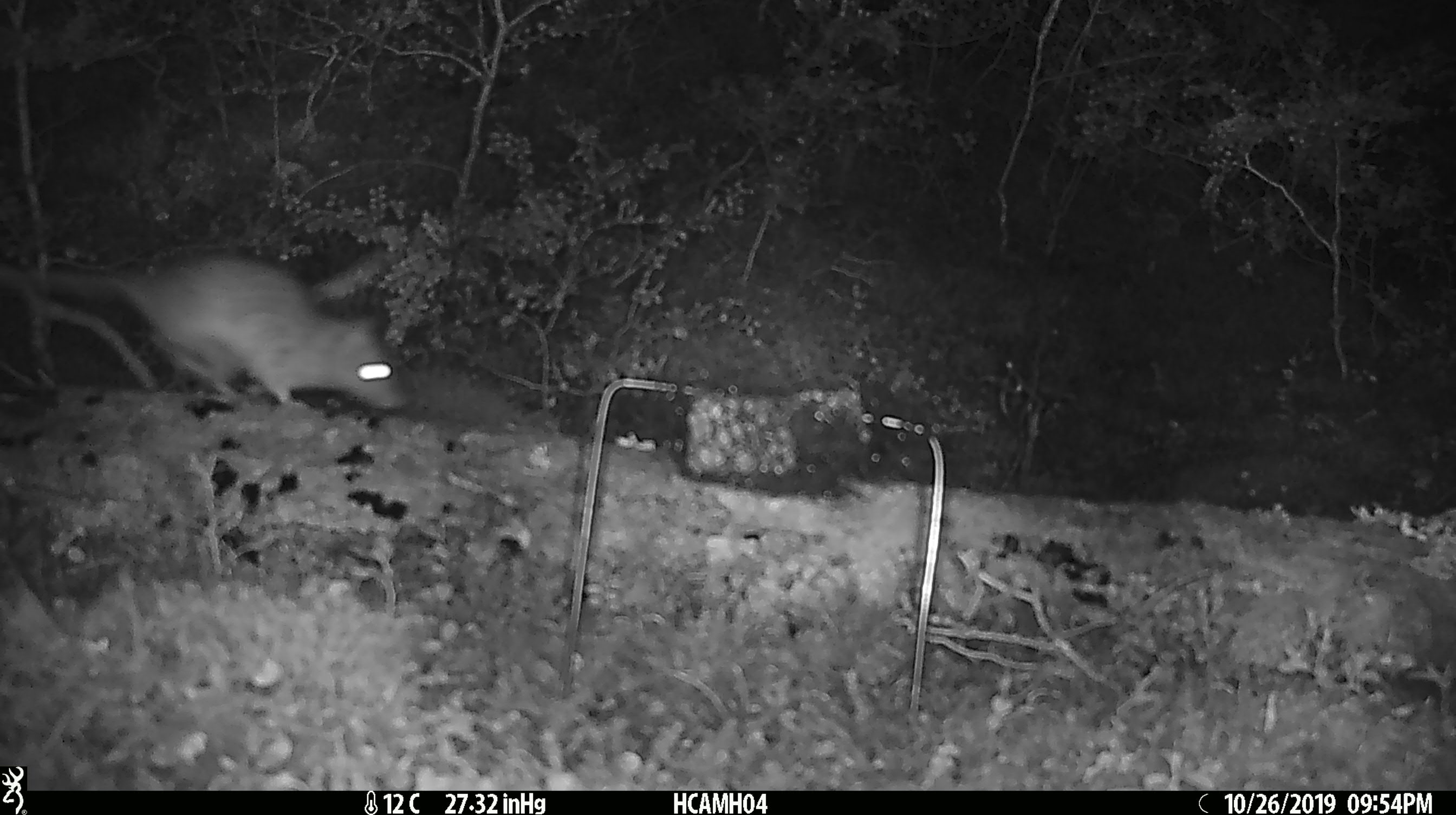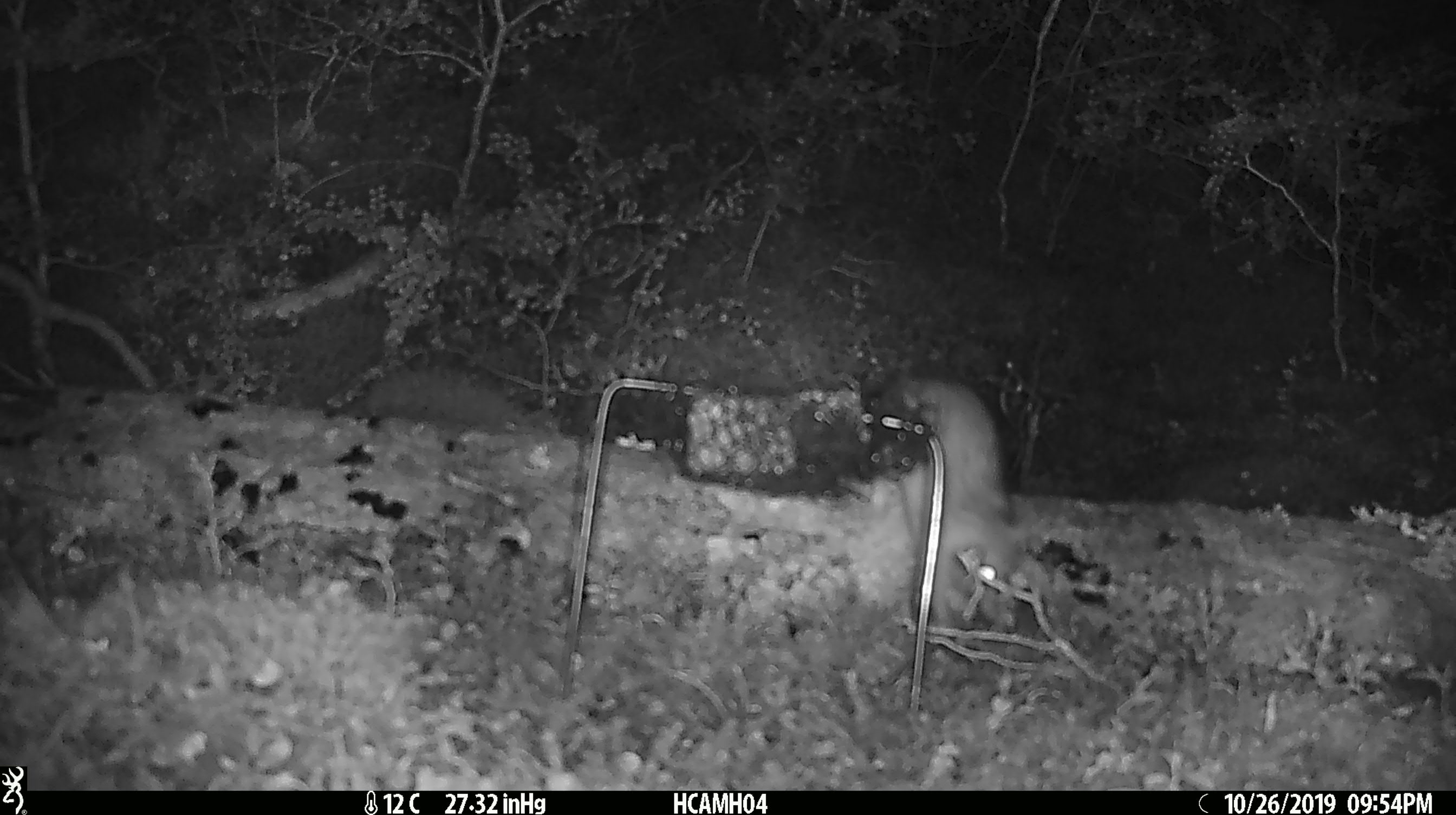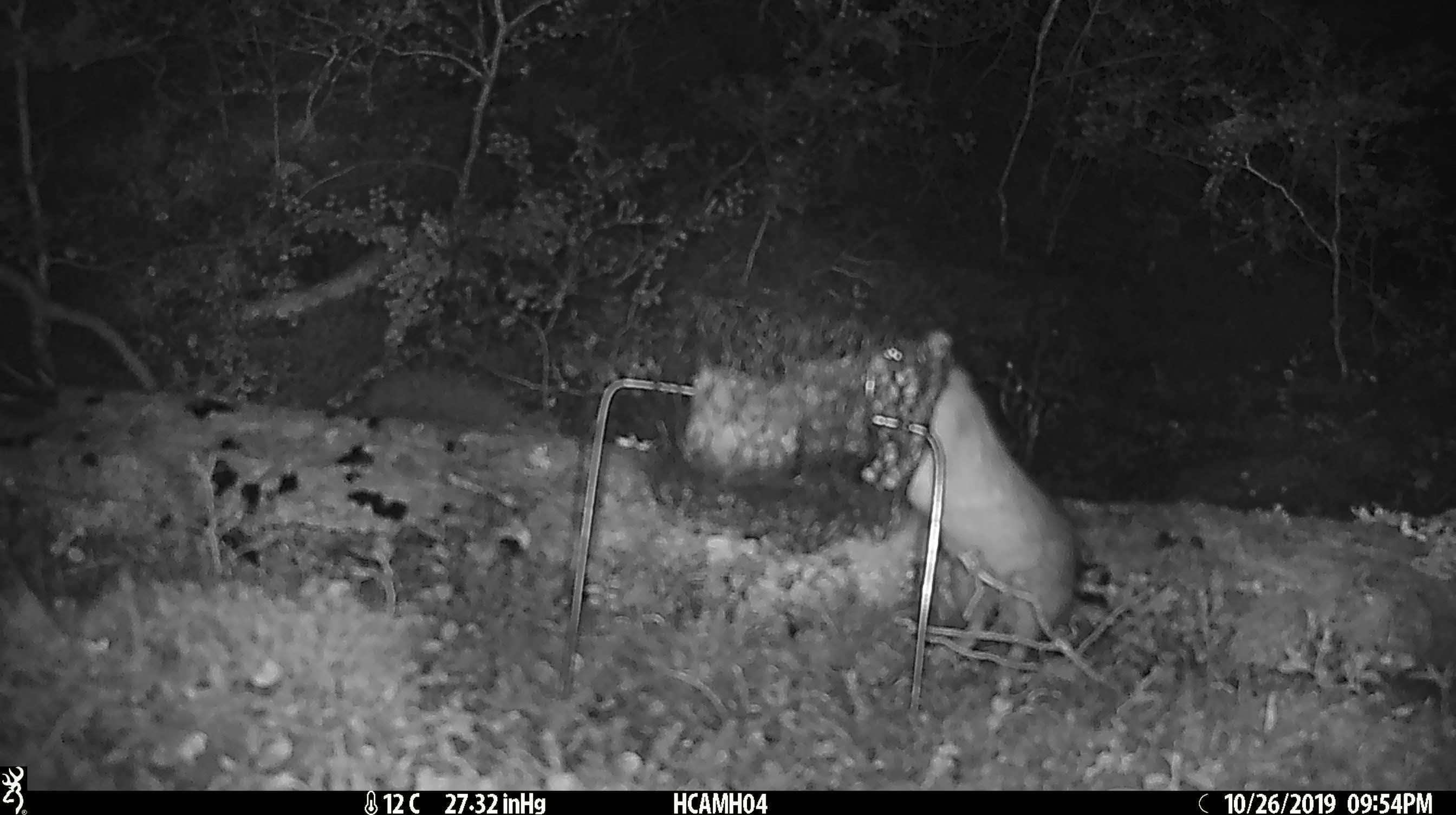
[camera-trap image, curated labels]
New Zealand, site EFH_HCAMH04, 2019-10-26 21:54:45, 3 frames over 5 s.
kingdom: Animalia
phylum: Chordata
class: Mammalia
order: Rodentia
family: Muridae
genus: Rattus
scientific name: Rattus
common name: rat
Rat (Rattus).